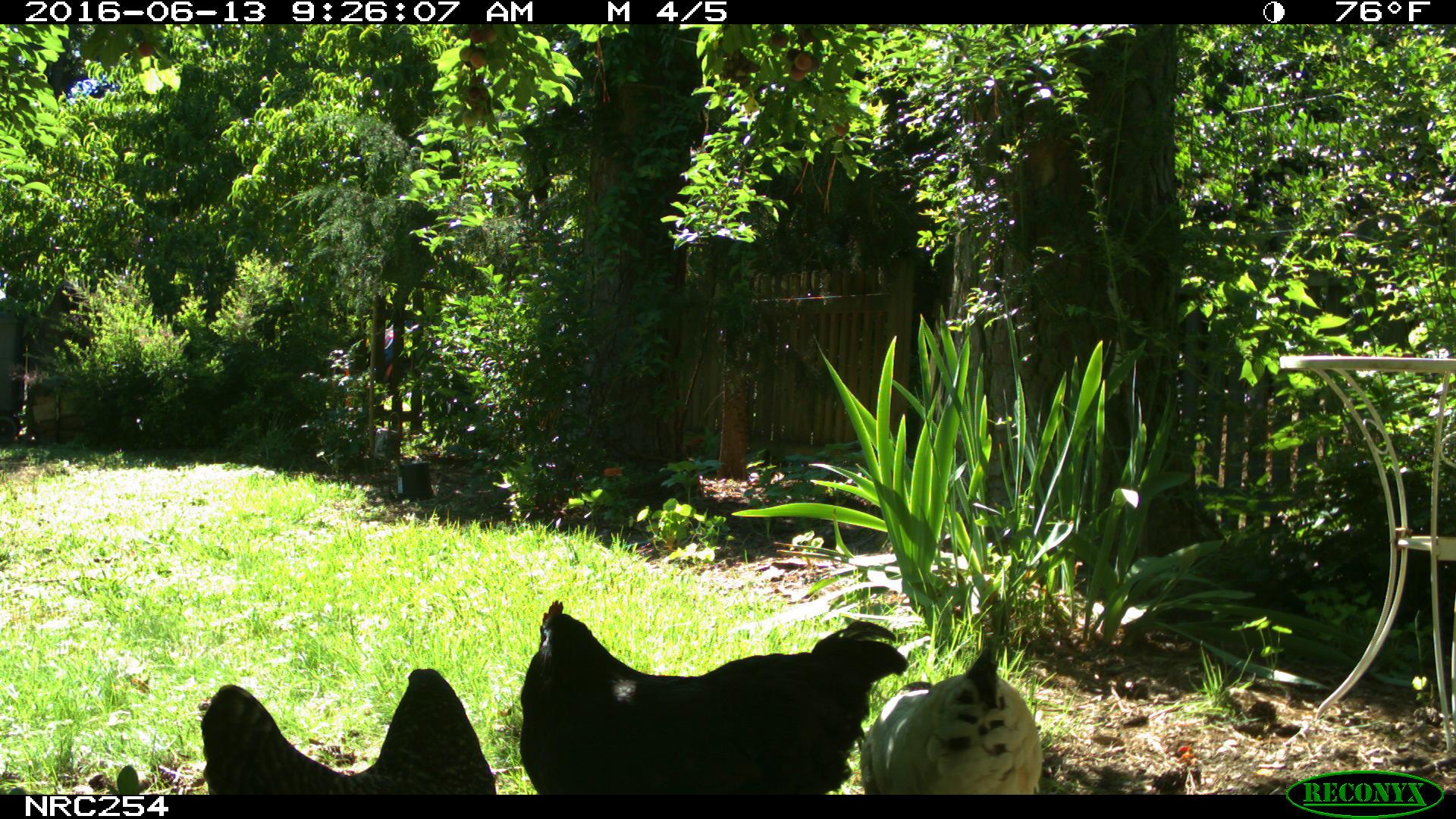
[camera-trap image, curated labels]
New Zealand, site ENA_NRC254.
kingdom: Animalia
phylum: Chordata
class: Aves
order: Galliformes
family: Phasianidae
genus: Gallus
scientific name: Gallus gallus domesticus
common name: chicken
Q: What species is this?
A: Chicken (Gallus gallus domesticus).